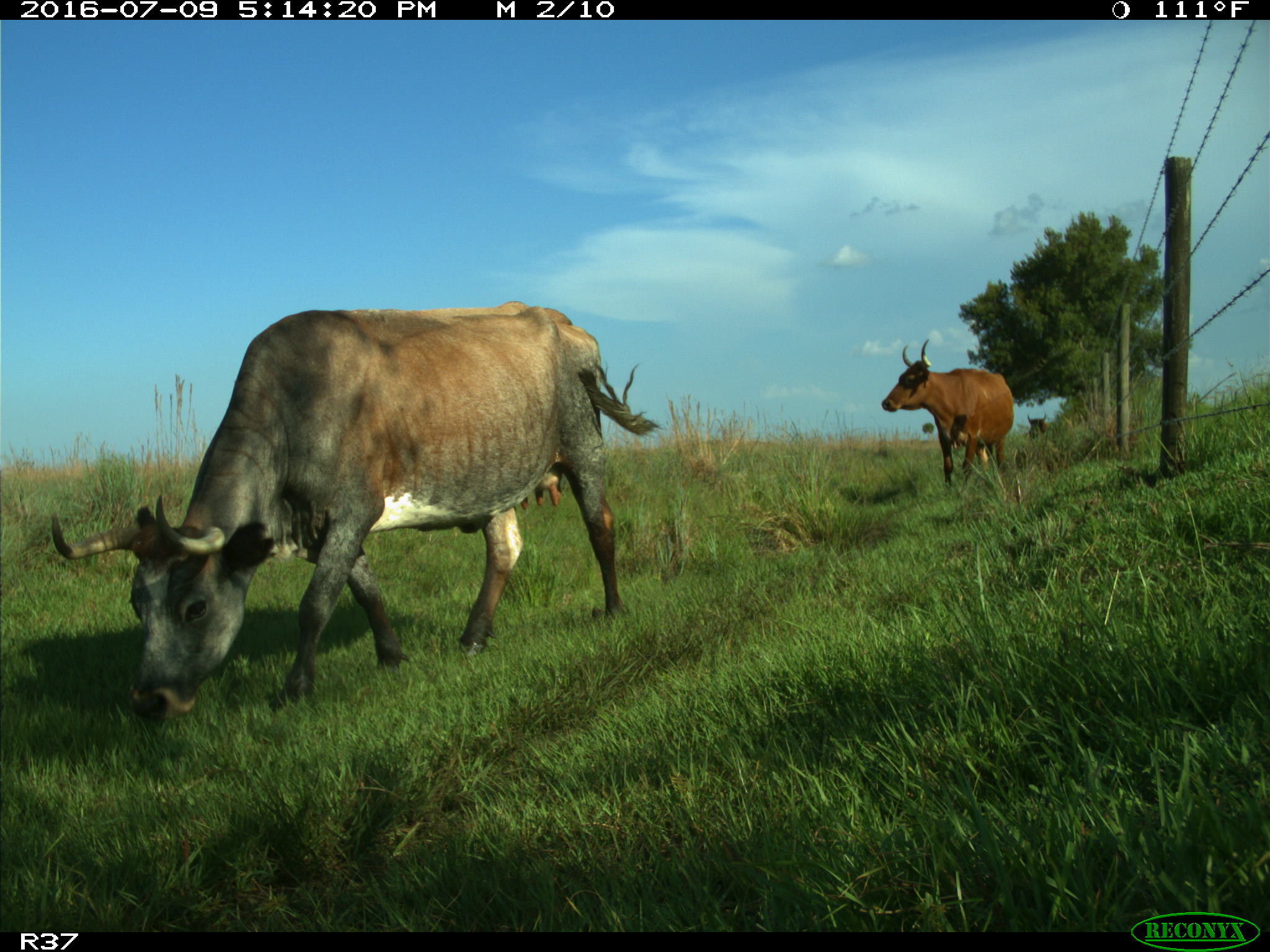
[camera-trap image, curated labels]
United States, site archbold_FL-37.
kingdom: Animalia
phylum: Chordata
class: Mammalia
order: Artiodactyla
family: Bovidae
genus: Bos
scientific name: Bos taurus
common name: domestic cow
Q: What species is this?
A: Bos taurus (domestic cow).